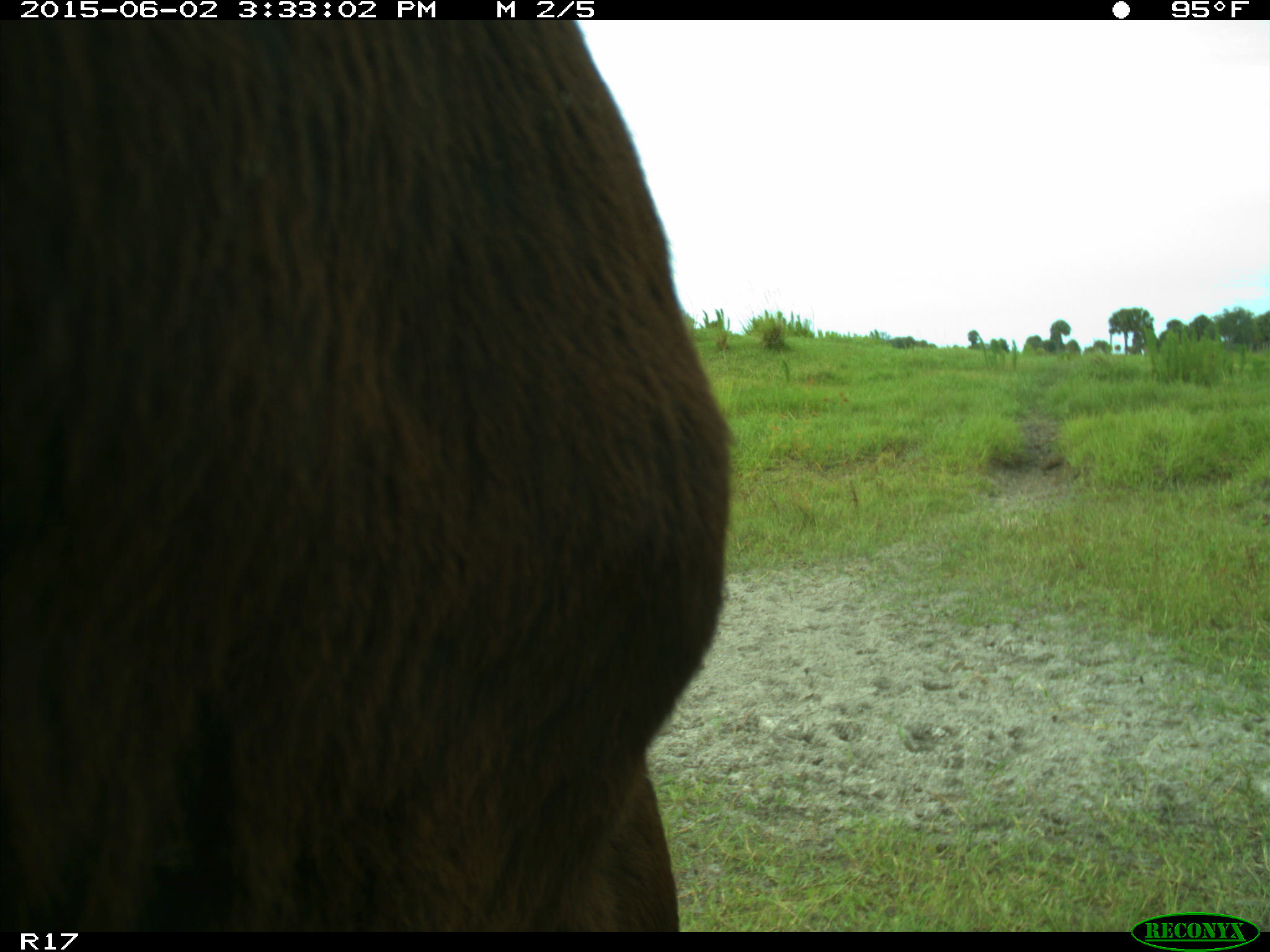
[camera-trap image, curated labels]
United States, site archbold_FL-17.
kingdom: Animalia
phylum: Chordata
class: Mammalia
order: Artiodactyla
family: Bovidae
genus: Bos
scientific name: Bos taurus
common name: domestic cow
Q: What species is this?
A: Bos taurus (domestic cow).